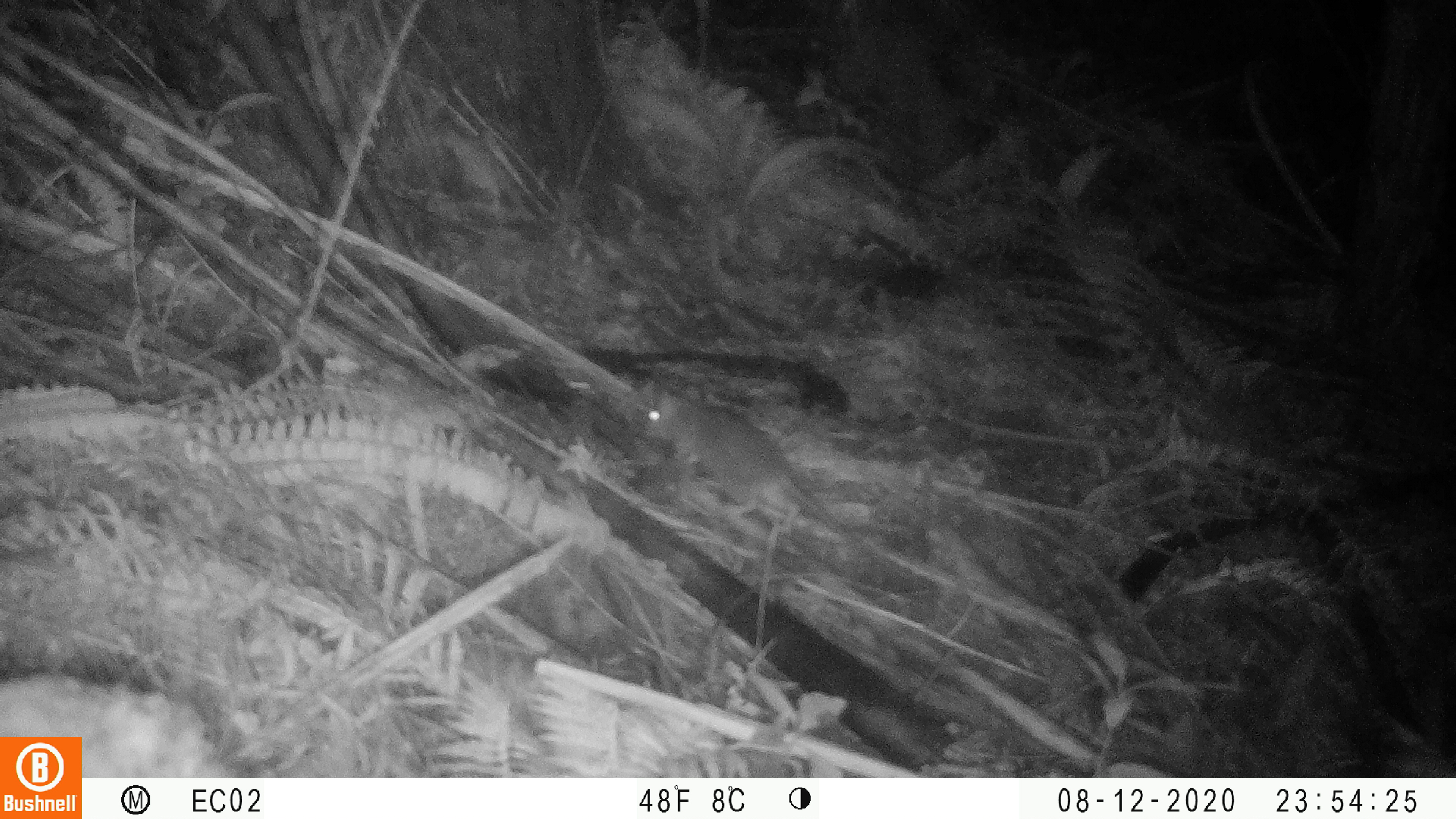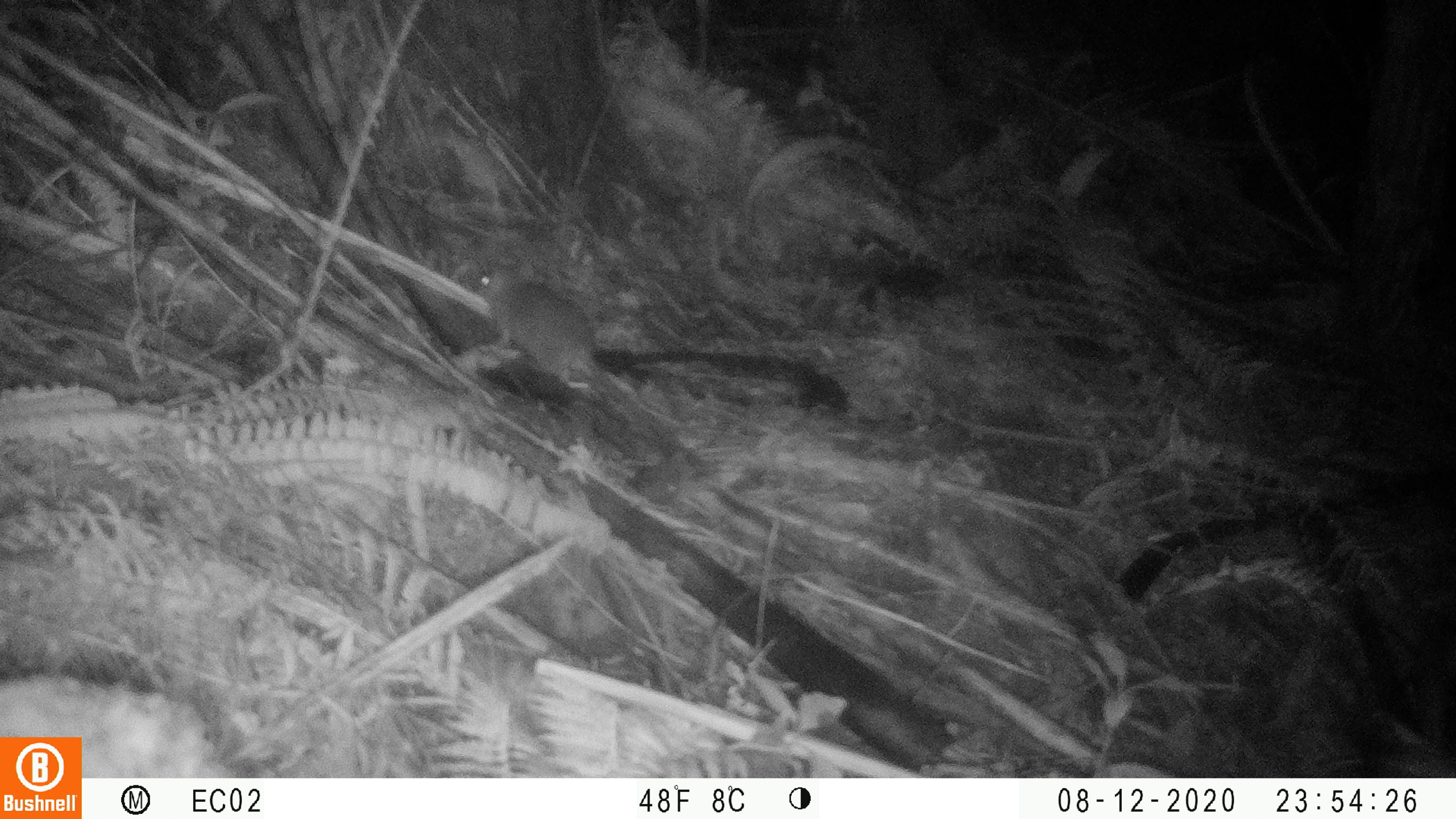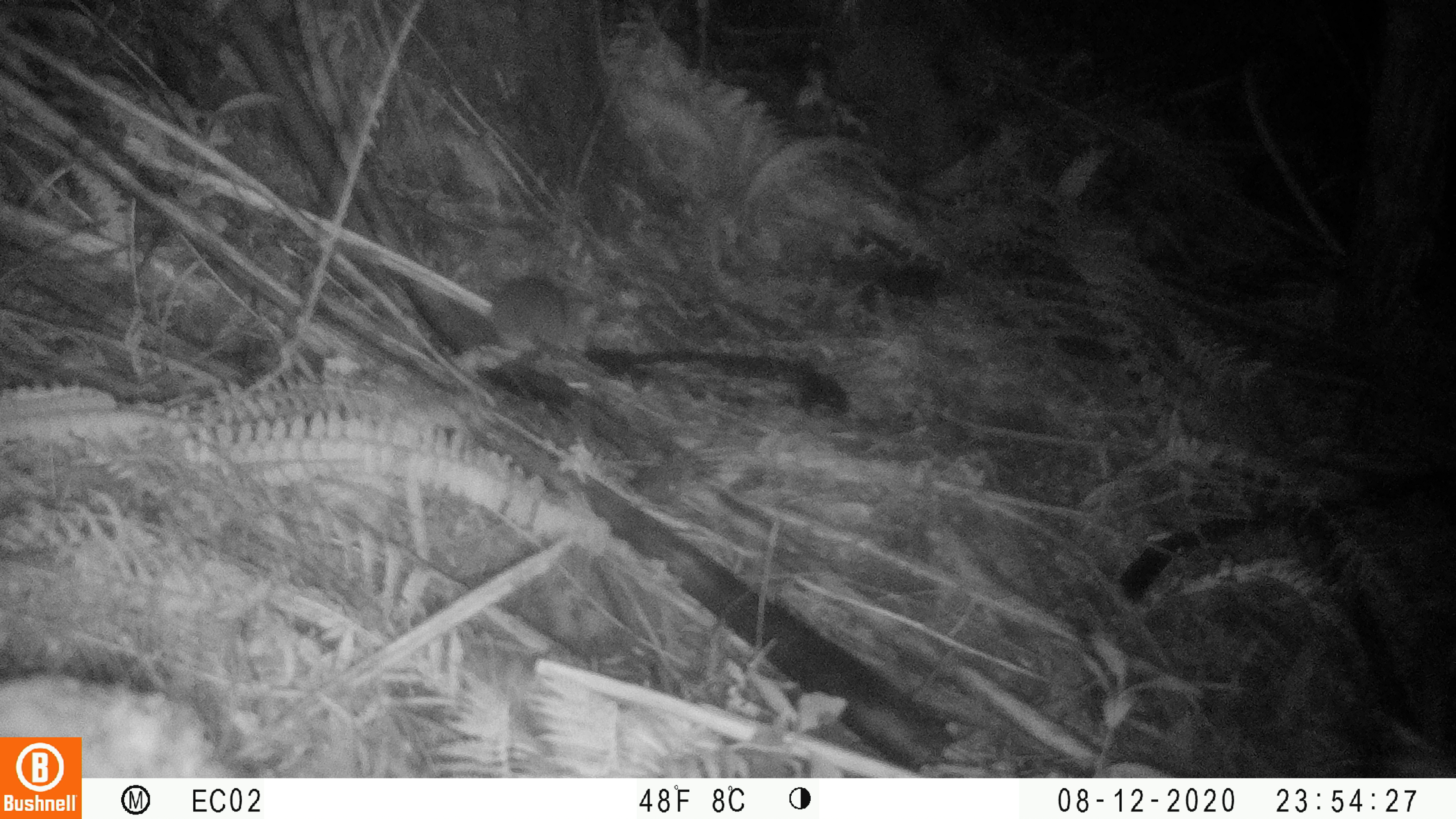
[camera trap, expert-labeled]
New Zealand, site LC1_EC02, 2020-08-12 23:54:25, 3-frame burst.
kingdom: Animalia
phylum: Chordata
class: Mammalia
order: Rodentia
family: Muridae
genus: Rattus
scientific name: Rattus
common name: rat